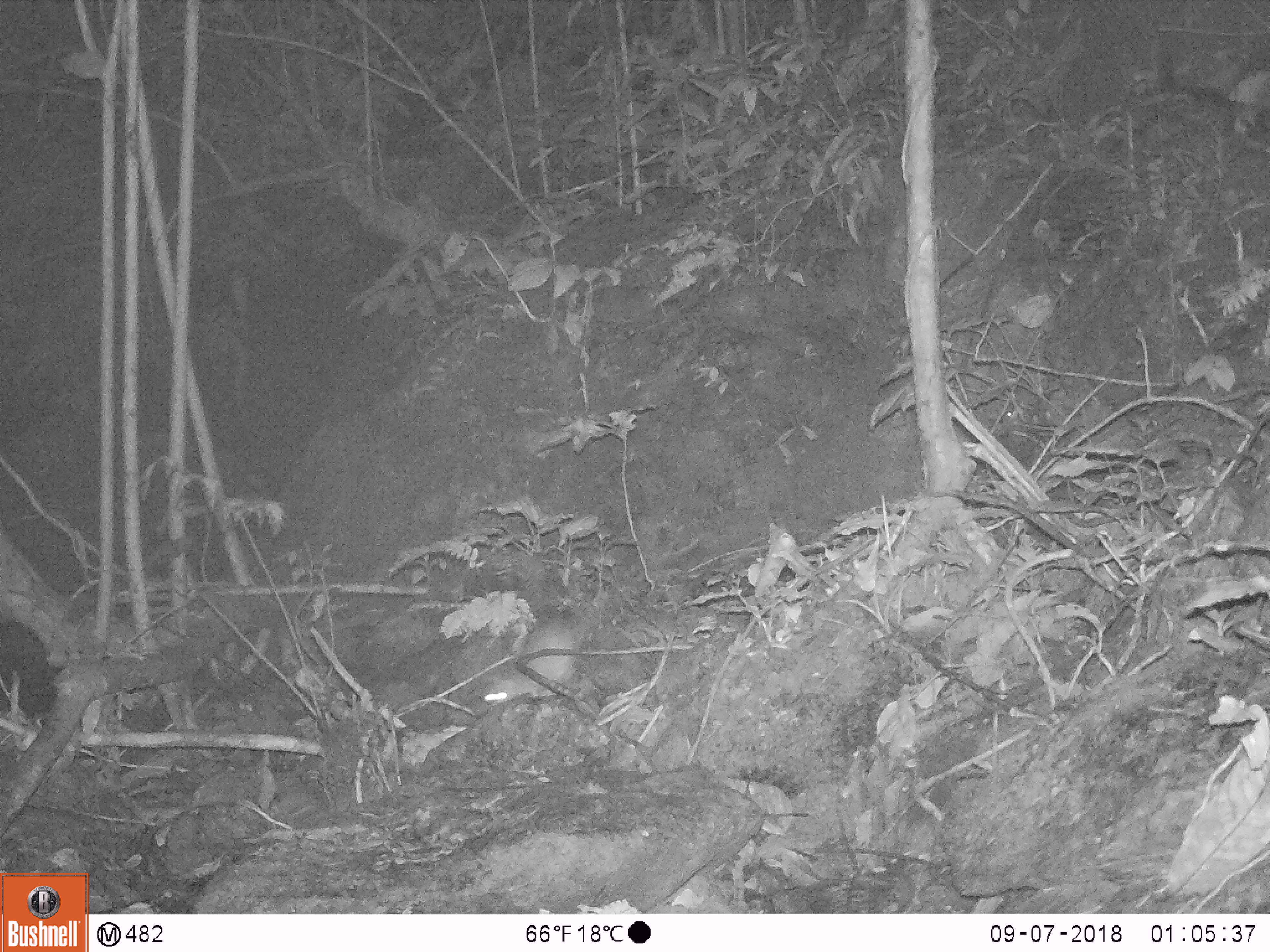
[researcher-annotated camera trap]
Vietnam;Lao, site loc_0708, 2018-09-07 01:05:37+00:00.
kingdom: Animalia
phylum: Chordata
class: Mammalia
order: Rodentia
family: Muridae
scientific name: Muridae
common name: old-world mice and rats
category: unidentified murid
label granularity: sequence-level